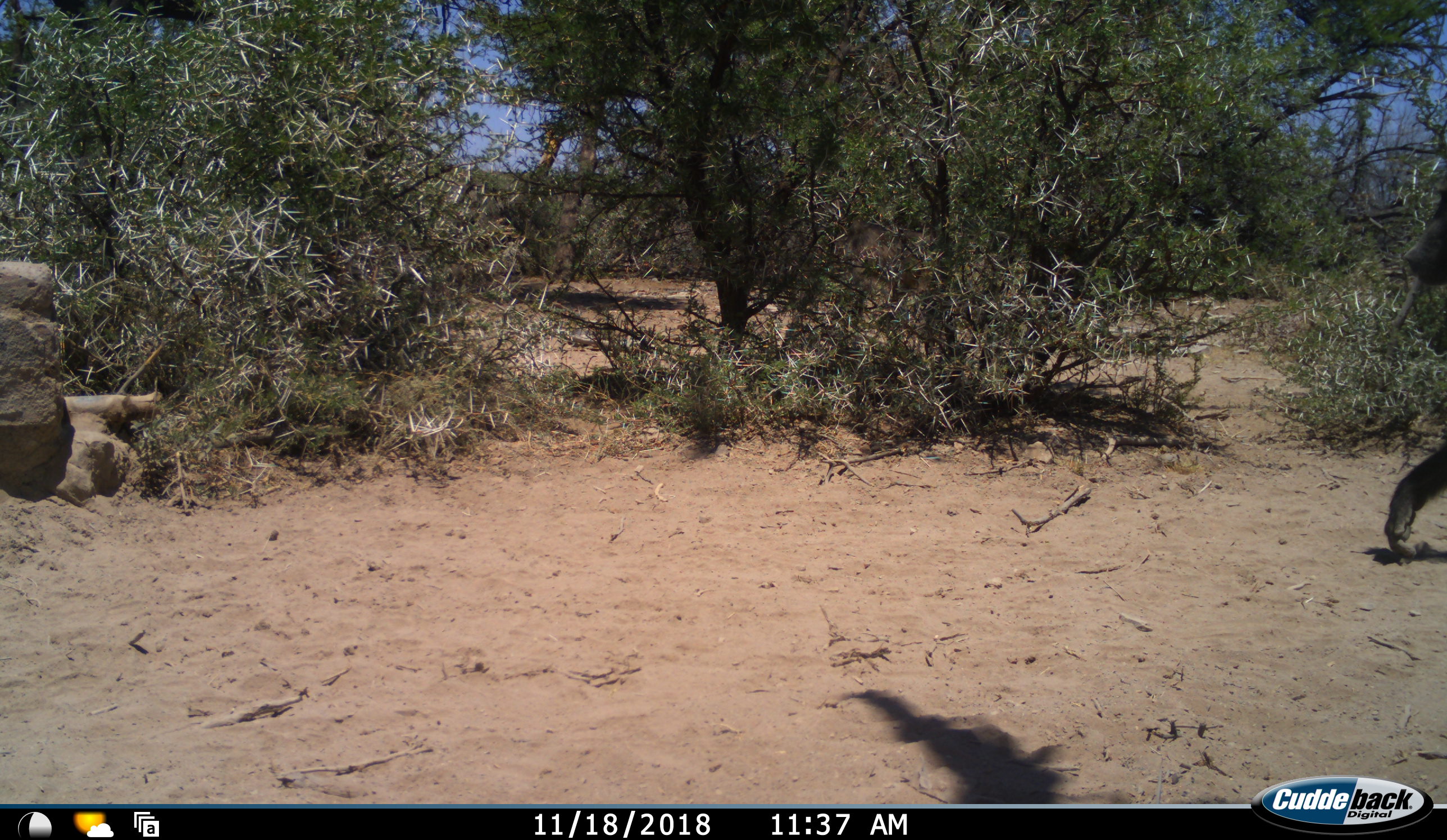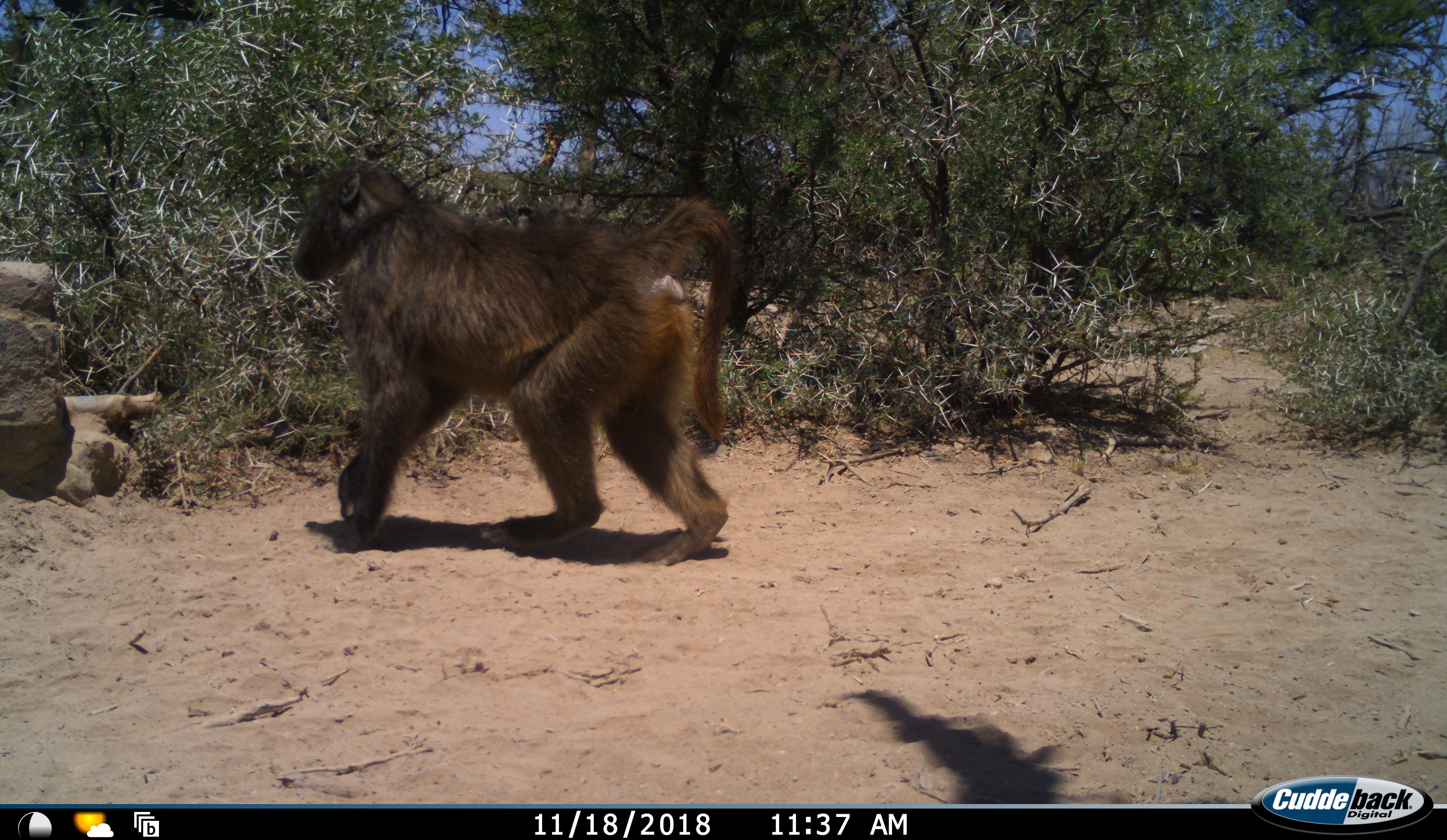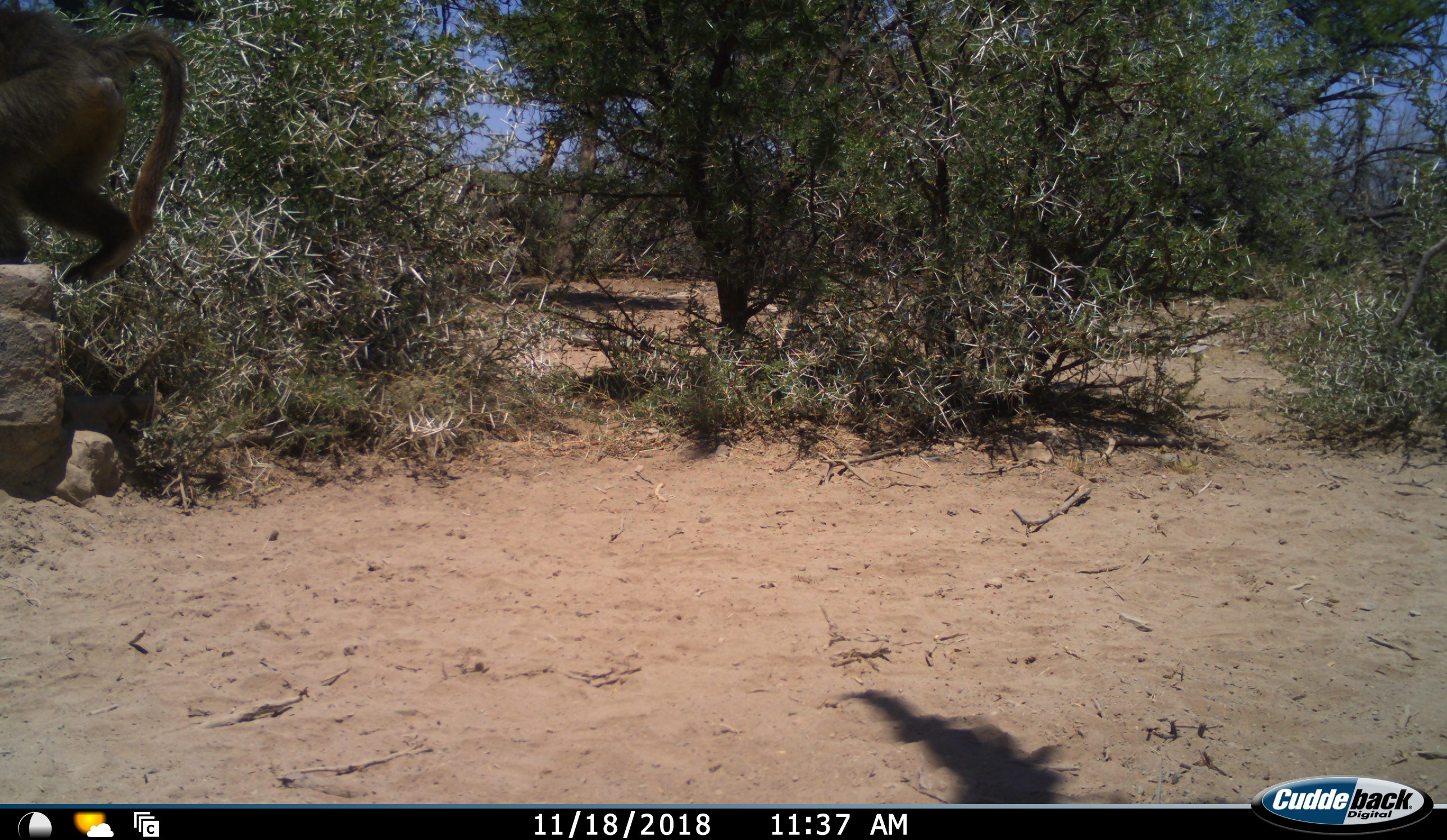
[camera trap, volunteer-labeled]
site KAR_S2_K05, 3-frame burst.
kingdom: Animalia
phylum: Chordata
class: Mammalia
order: Primates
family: Cercopithecidae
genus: Papio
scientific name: Papio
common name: baboon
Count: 1.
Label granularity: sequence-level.